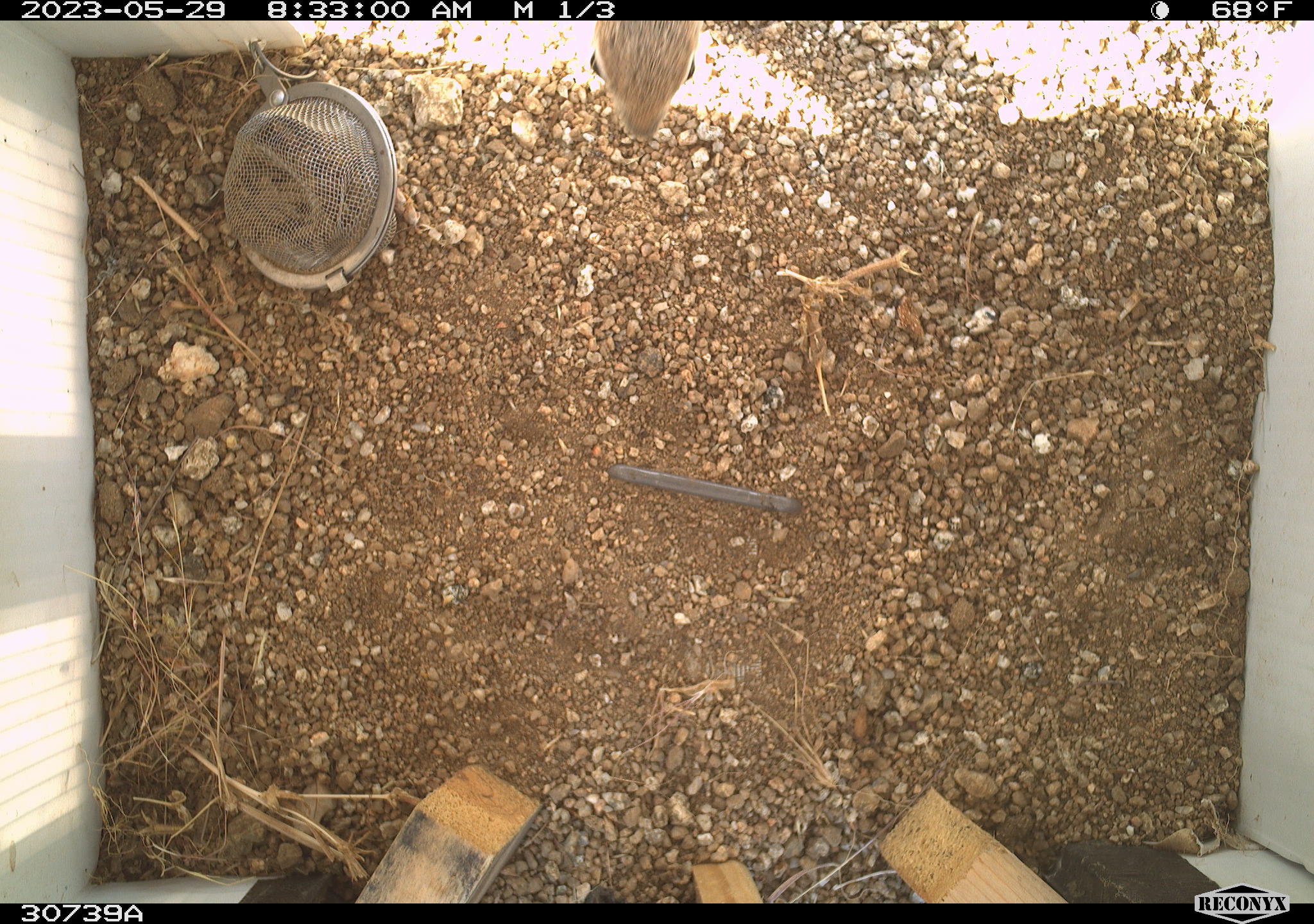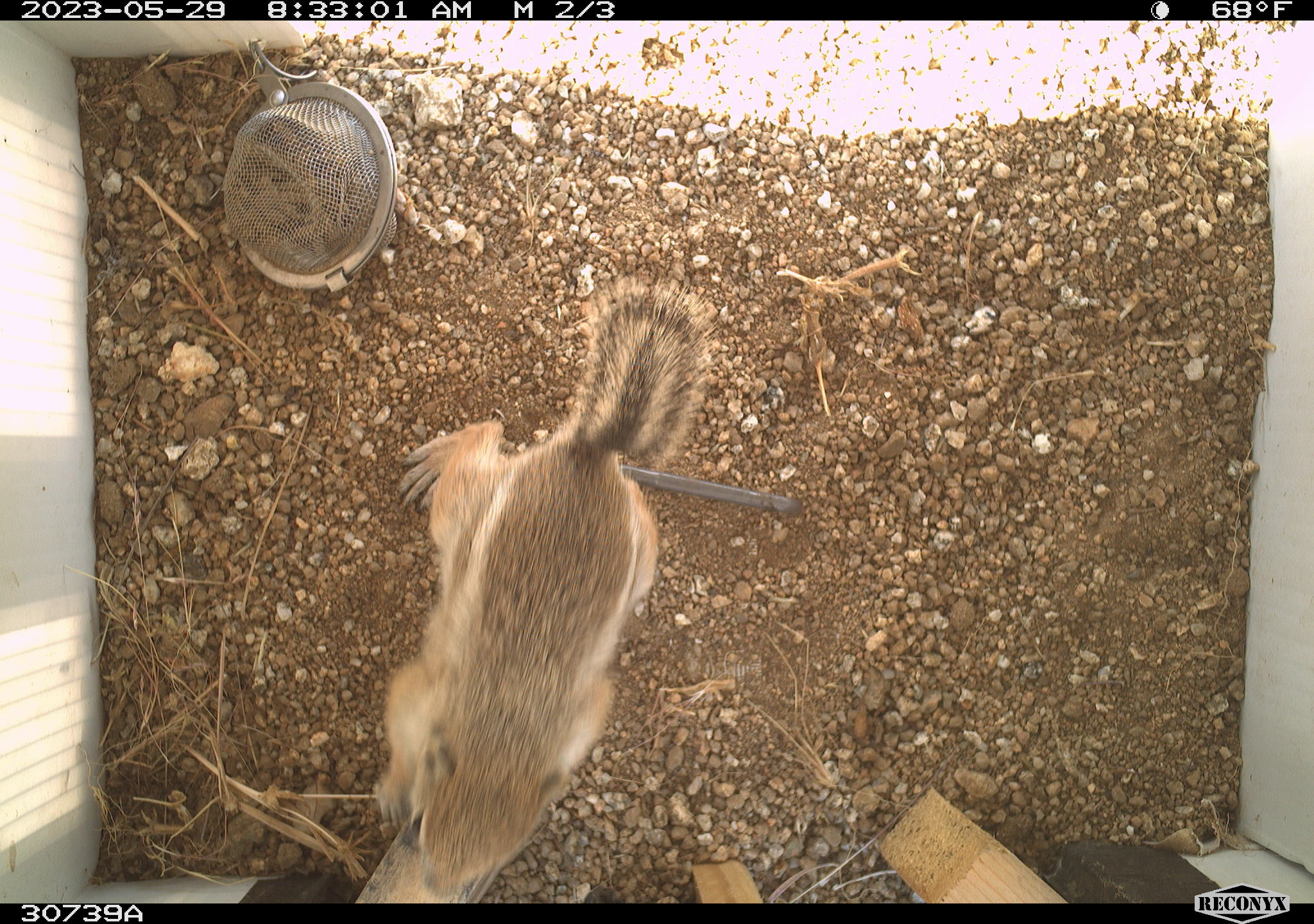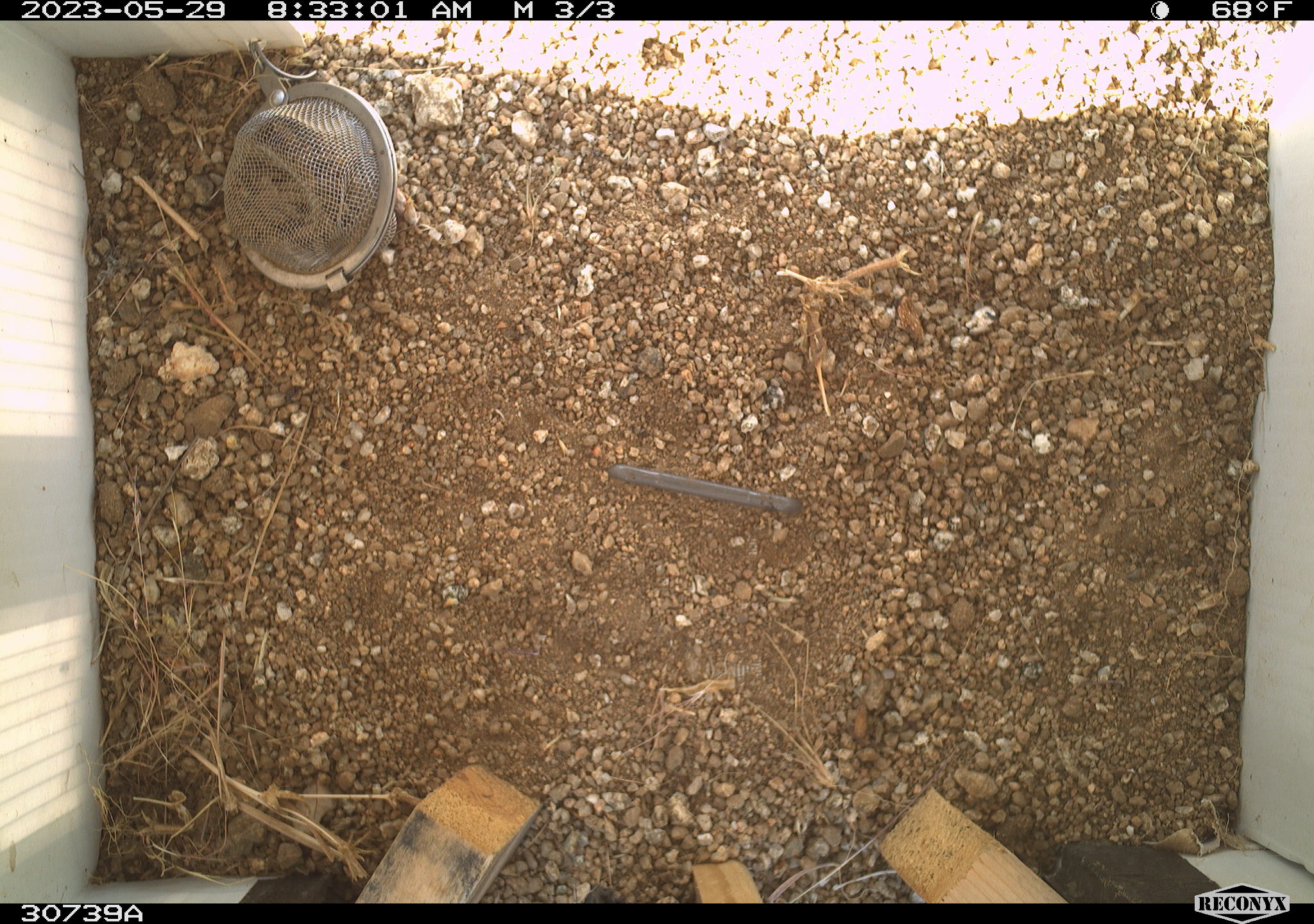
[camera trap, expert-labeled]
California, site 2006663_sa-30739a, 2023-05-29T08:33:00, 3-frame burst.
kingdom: Animalia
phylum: Chordata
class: Mammalia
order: Rodentia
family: Sciuridae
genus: Ammospermophilus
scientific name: Ammospermophilus leucurus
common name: white-tailed antelope squirrel